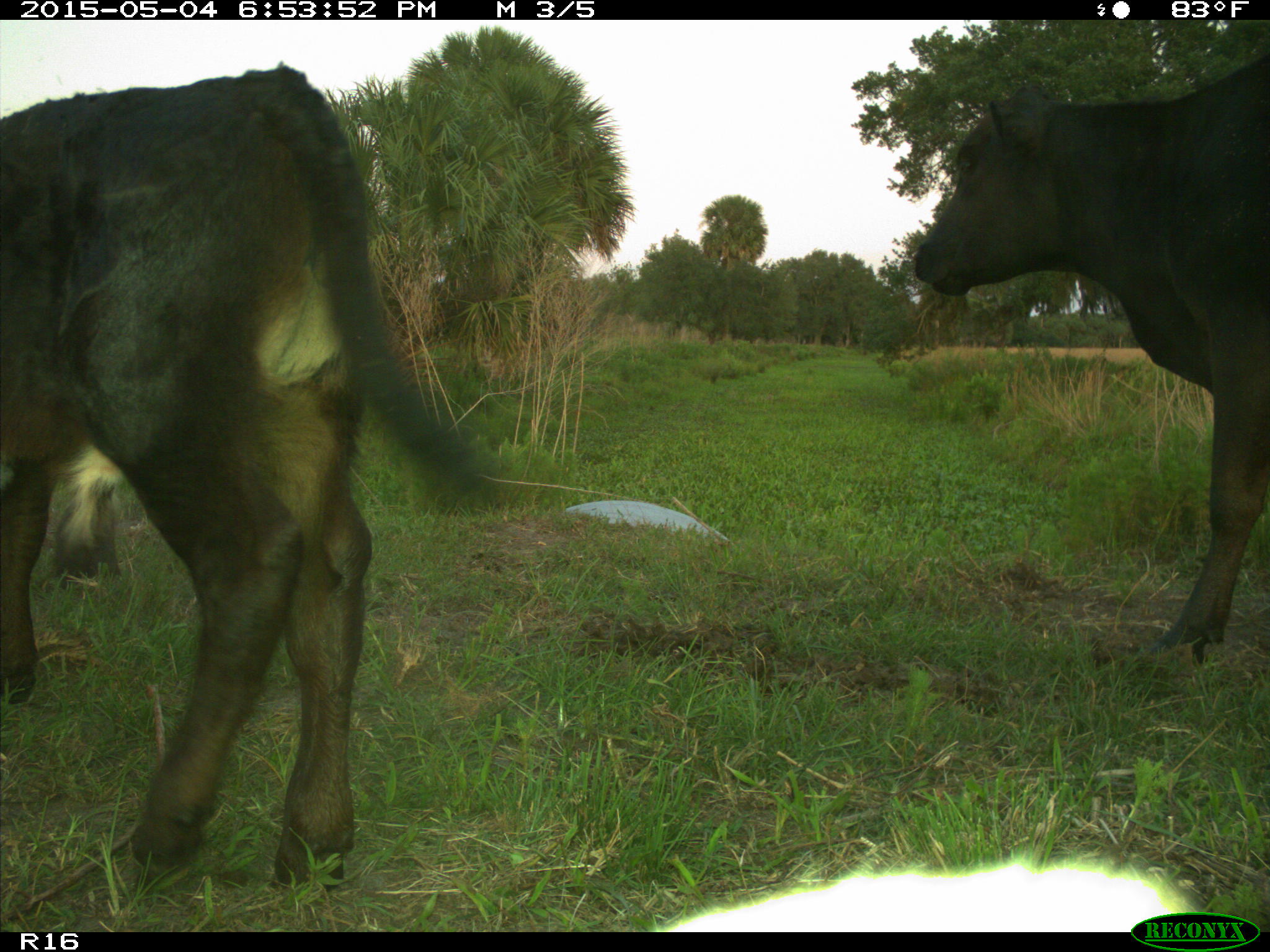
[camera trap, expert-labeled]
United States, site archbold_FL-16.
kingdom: Animalia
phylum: Chordata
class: Mammalia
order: Artiodactyla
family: Bovidae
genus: Bos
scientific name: Bos taurus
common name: domestic cow